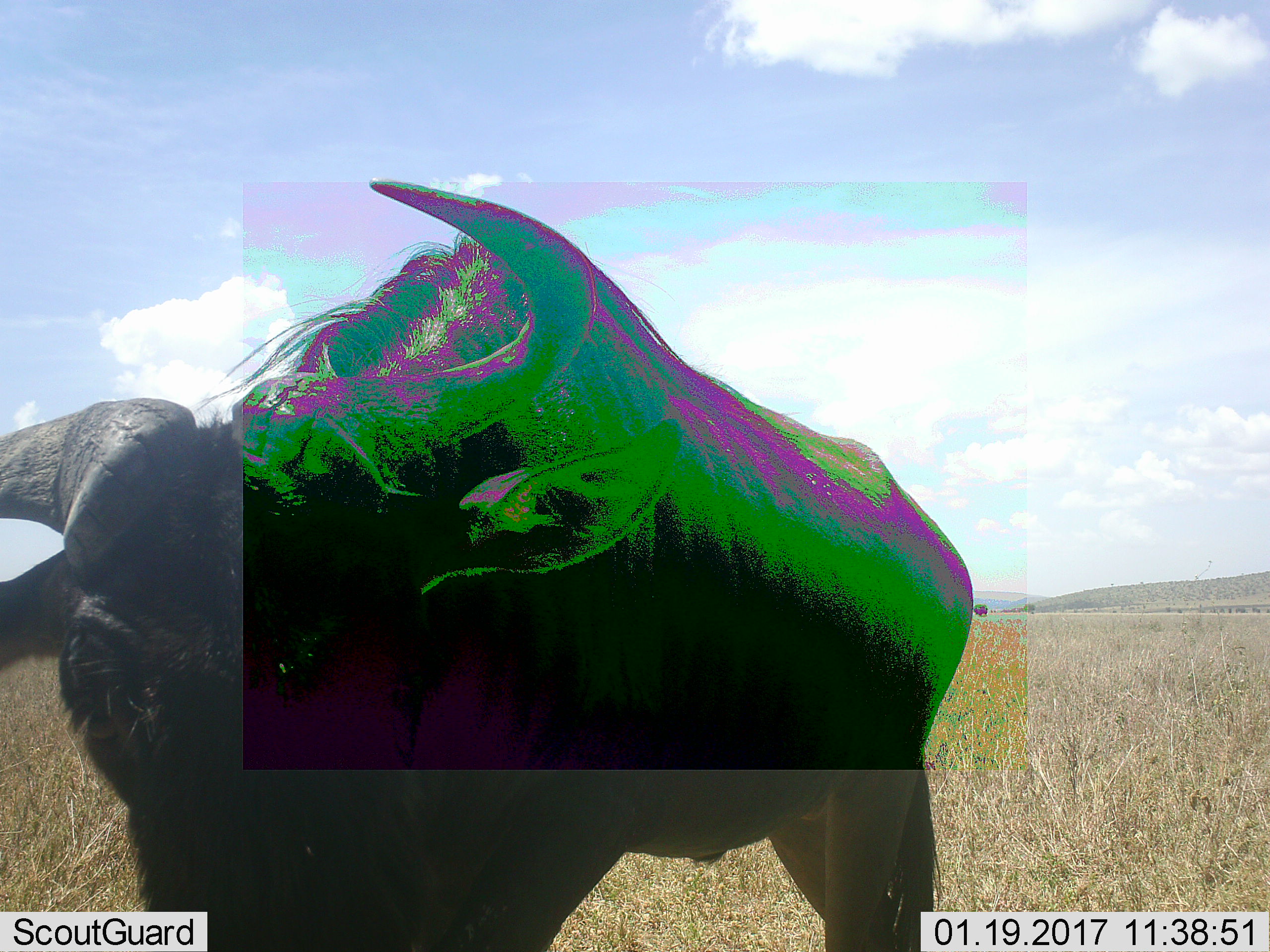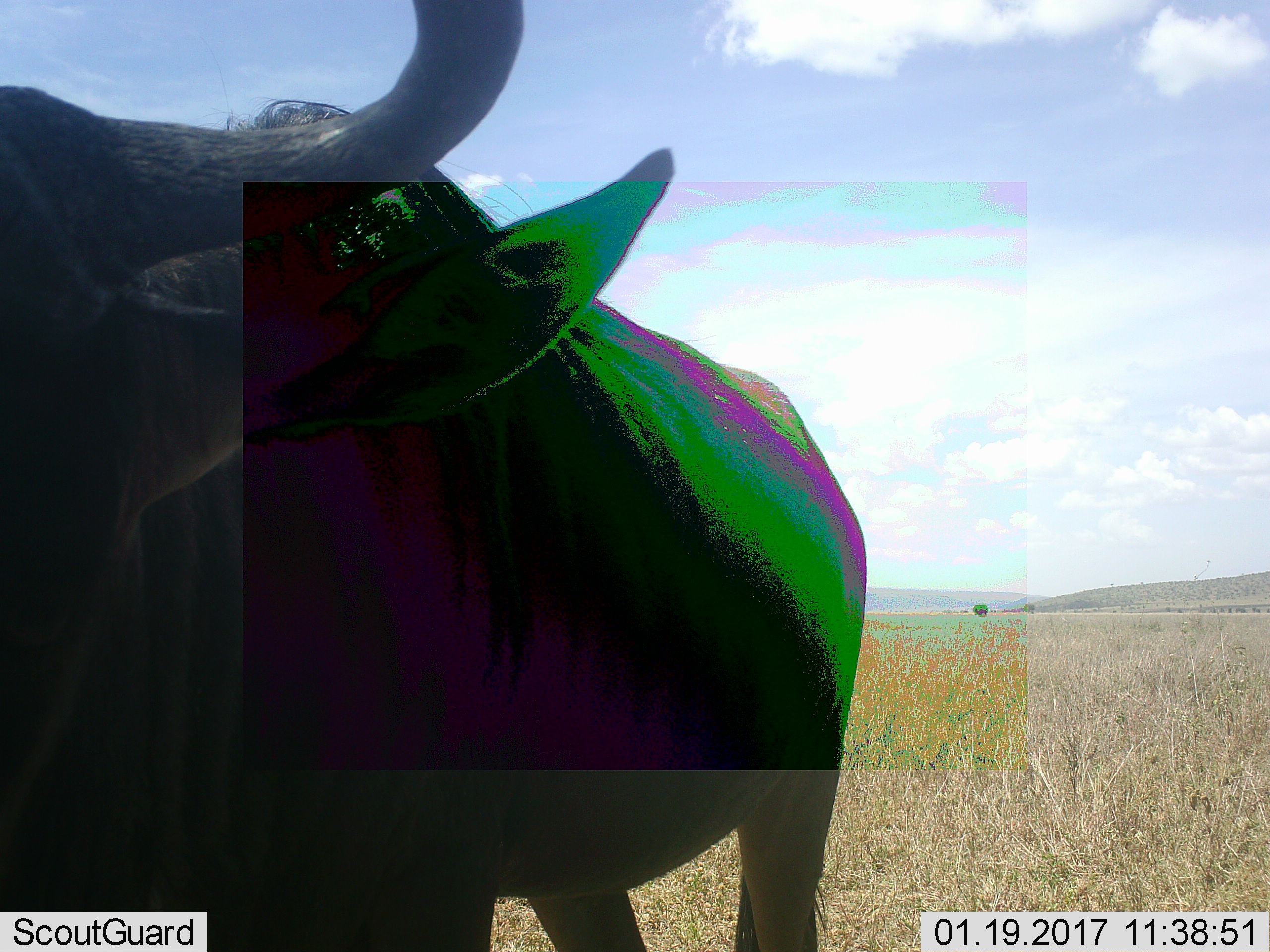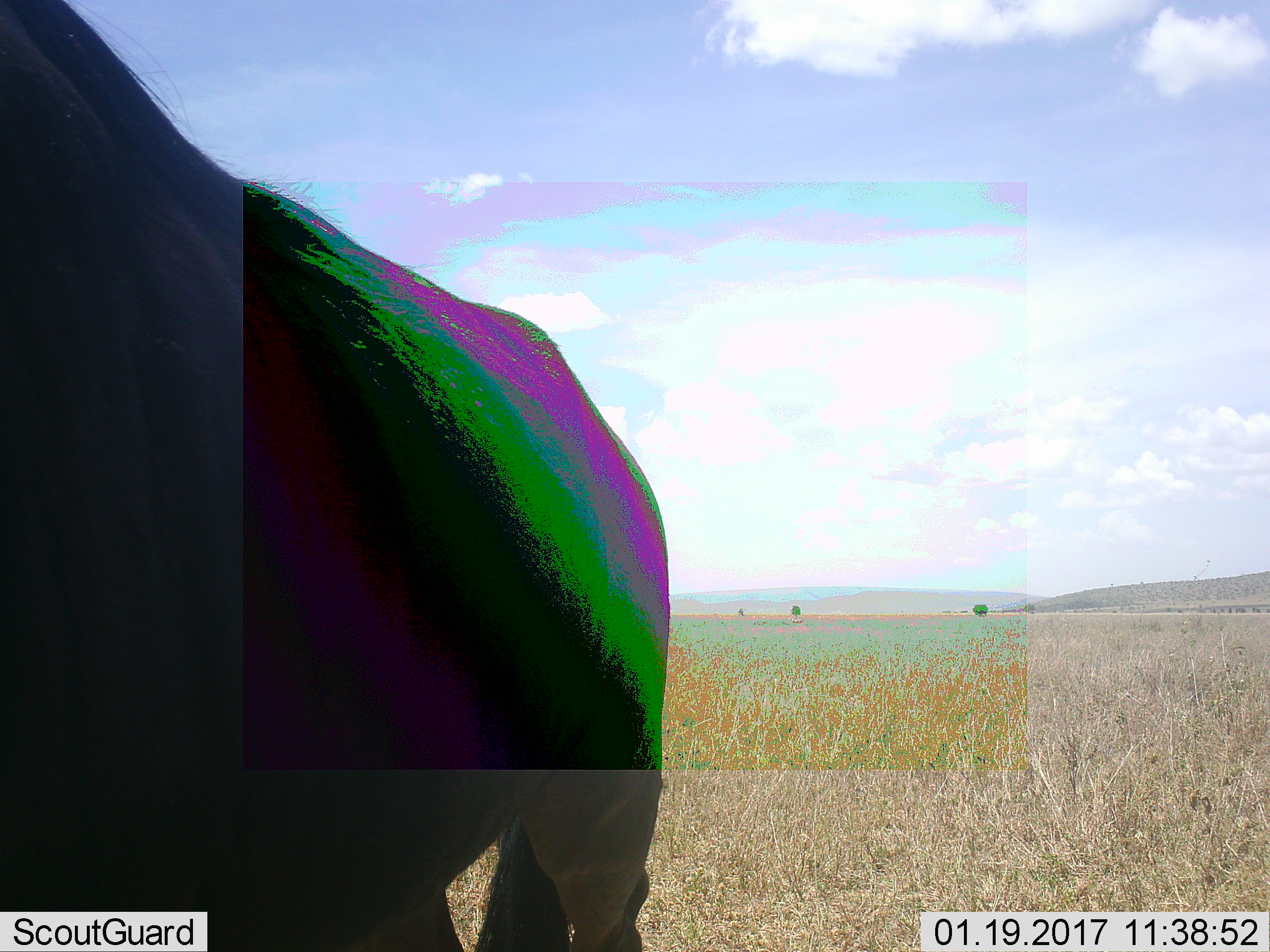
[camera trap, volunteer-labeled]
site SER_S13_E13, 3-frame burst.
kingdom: Animalia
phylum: Chordata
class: Mammalia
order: Artiodactyla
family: Bovidae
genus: Connochaetes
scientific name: Connochaetes taurinus taurinus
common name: blue wildebeest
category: wildebeestblue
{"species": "wildebeestblue (blue wildebeest) (Connochaetes taurinus taurinus)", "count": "1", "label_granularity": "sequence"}